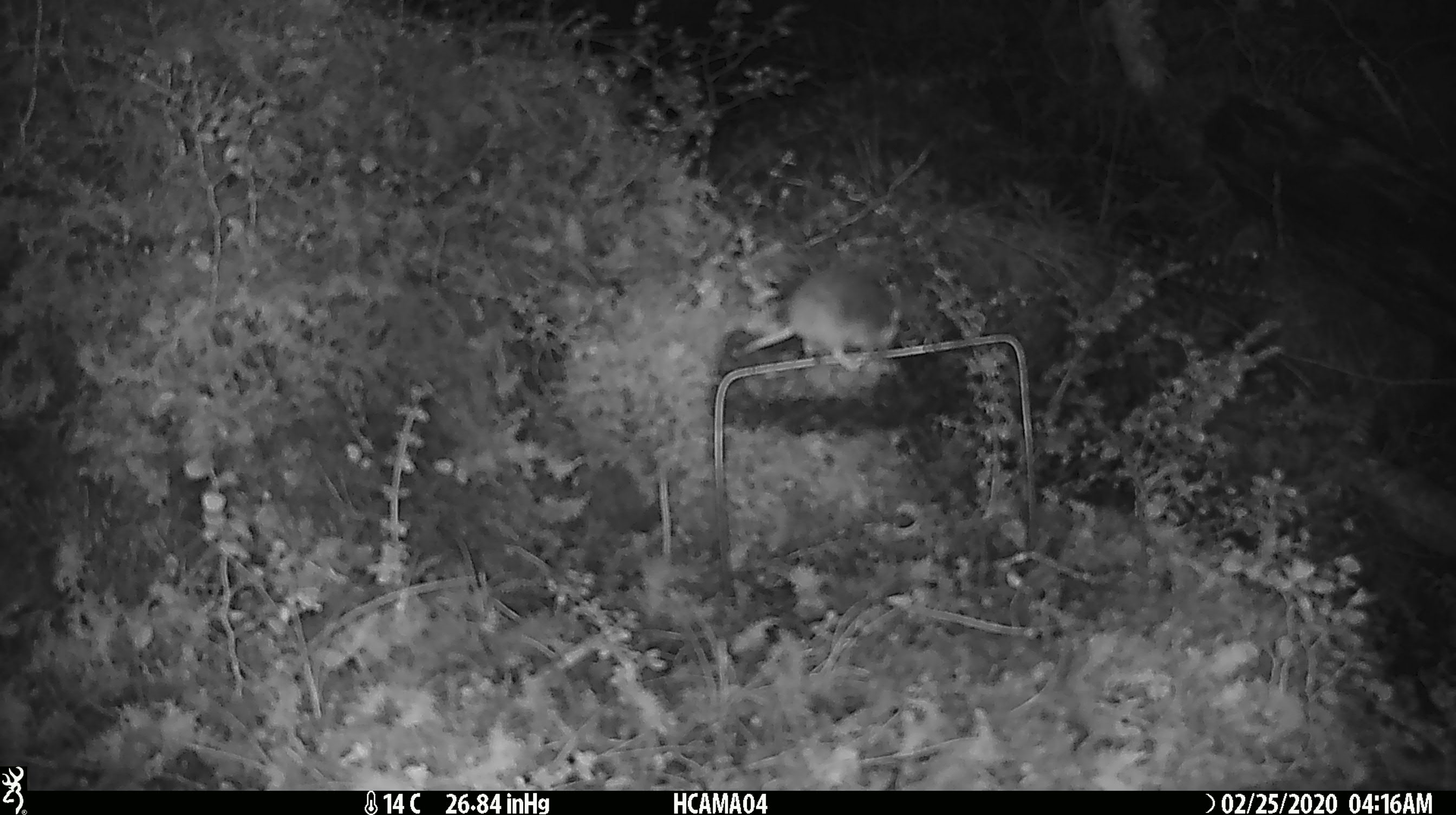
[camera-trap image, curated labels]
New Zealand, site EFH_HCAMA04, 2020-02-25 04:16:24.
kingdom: Animalia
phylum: Chordata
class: Mammalia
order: Rodentia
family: Muridae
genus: Mus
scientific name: Mus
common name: mouse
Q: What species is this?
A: Mouse (Mus).